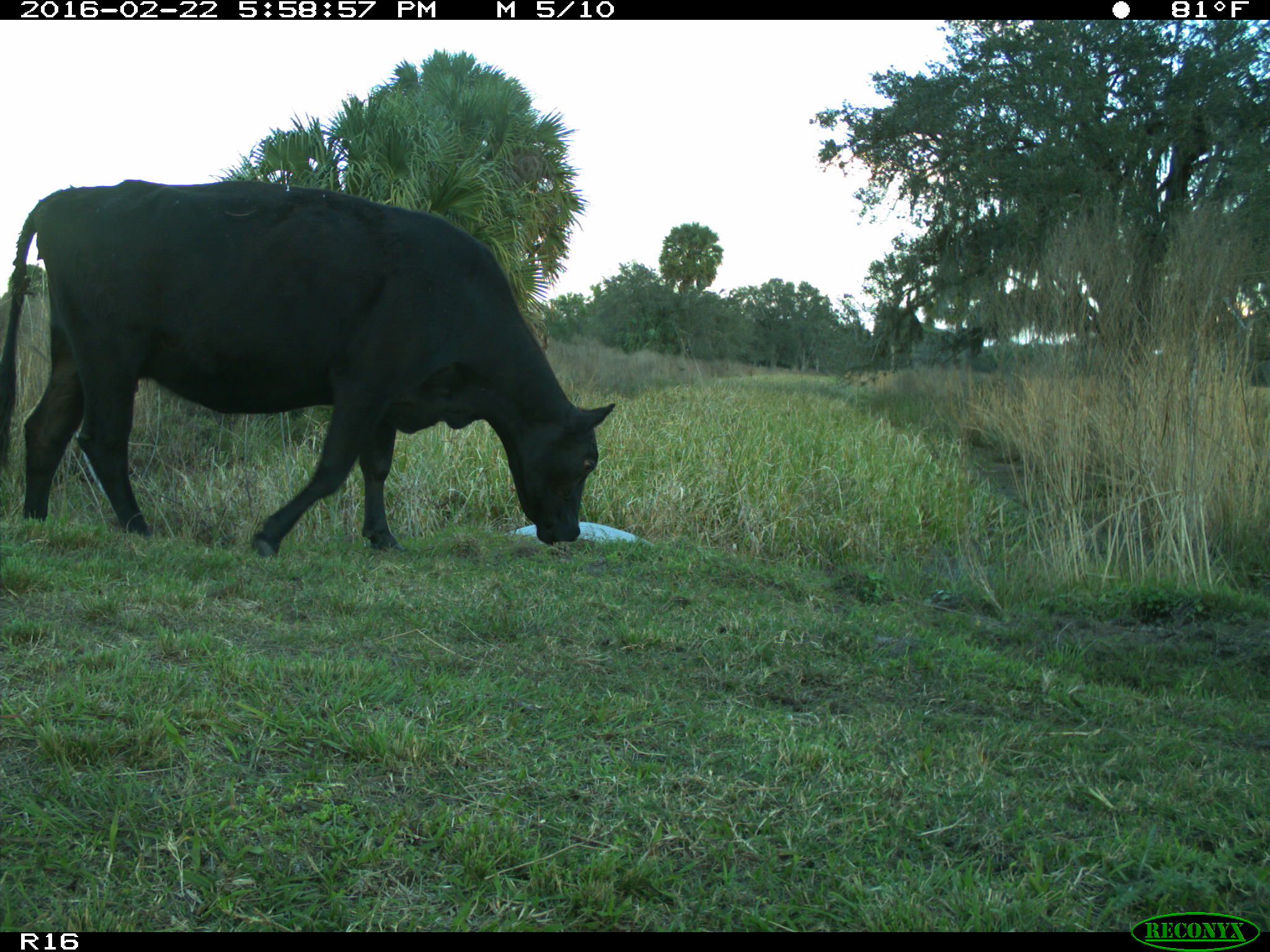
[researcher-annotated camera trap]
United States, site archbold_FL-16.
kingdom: Animalia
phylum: Chordata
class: Mammalia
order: Artiodactyla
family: Bovidae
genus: Bos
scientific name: Bos taurus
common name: domestic cow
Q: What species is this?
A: Bos taurus (domestic cow).